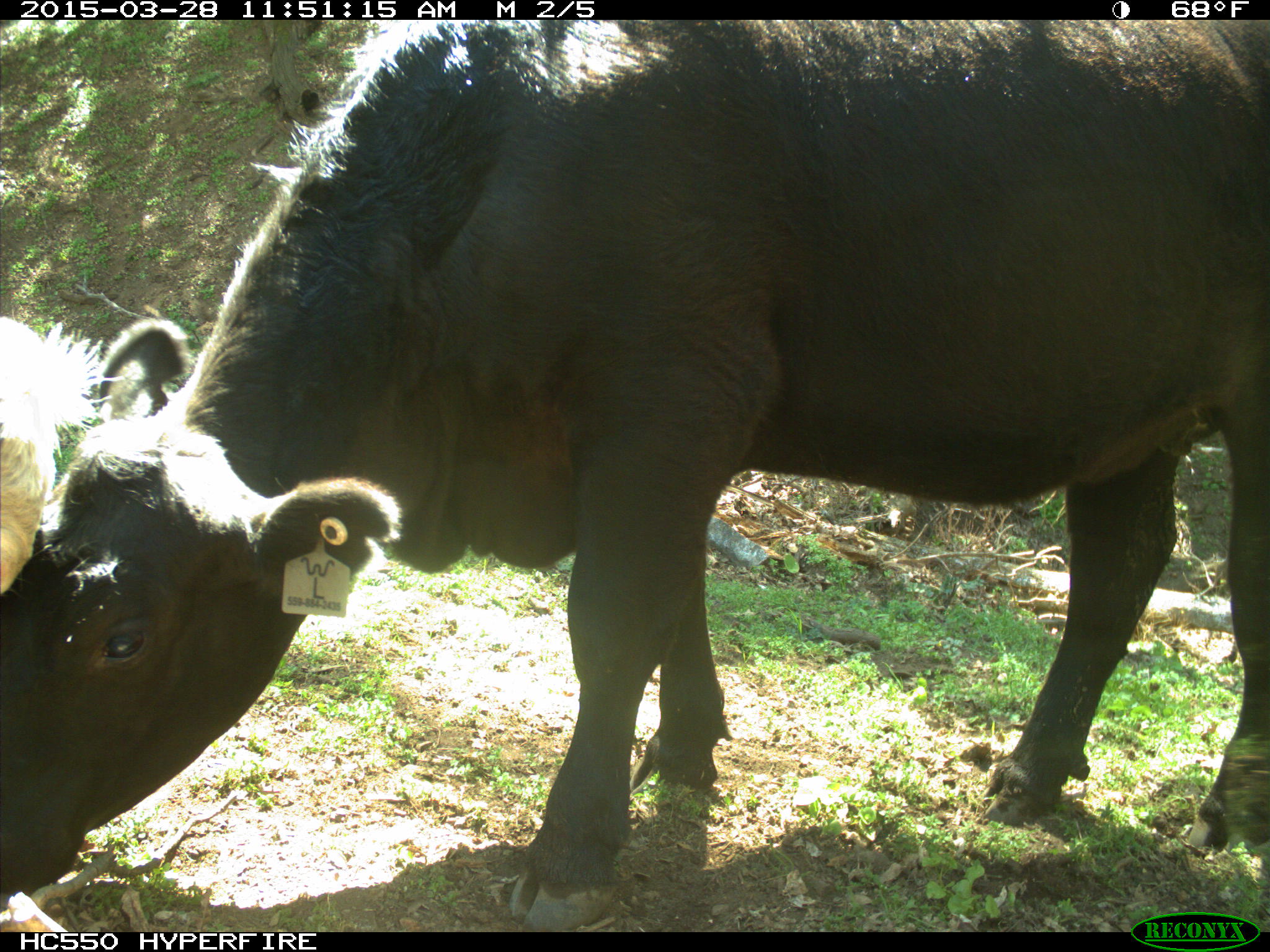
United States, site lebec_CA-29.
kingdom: Animalia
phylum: Chordata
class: Mammalia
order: Artiodactyla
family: Bovidae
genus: Bos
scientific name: Bos taurus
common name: domestic cow